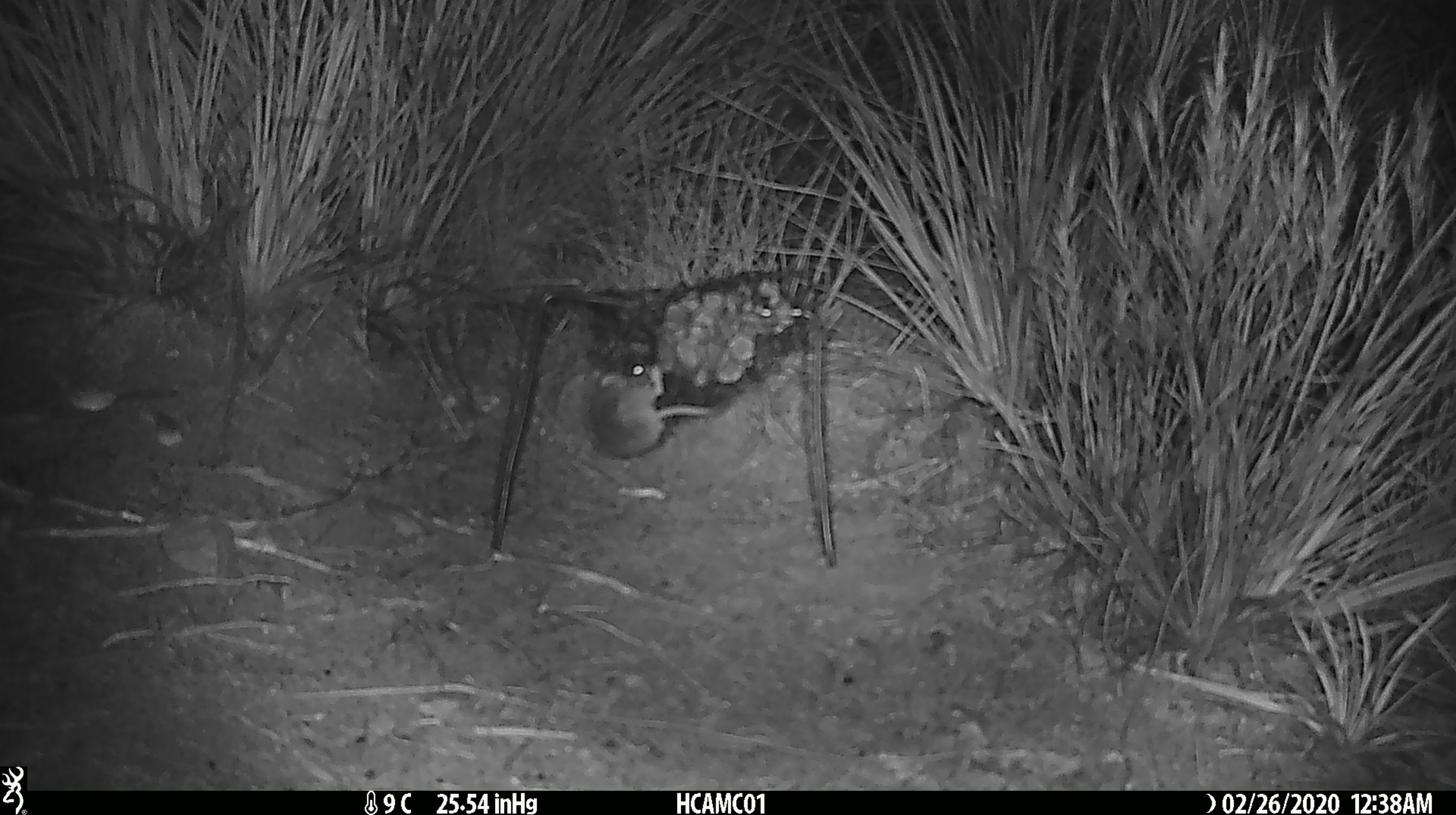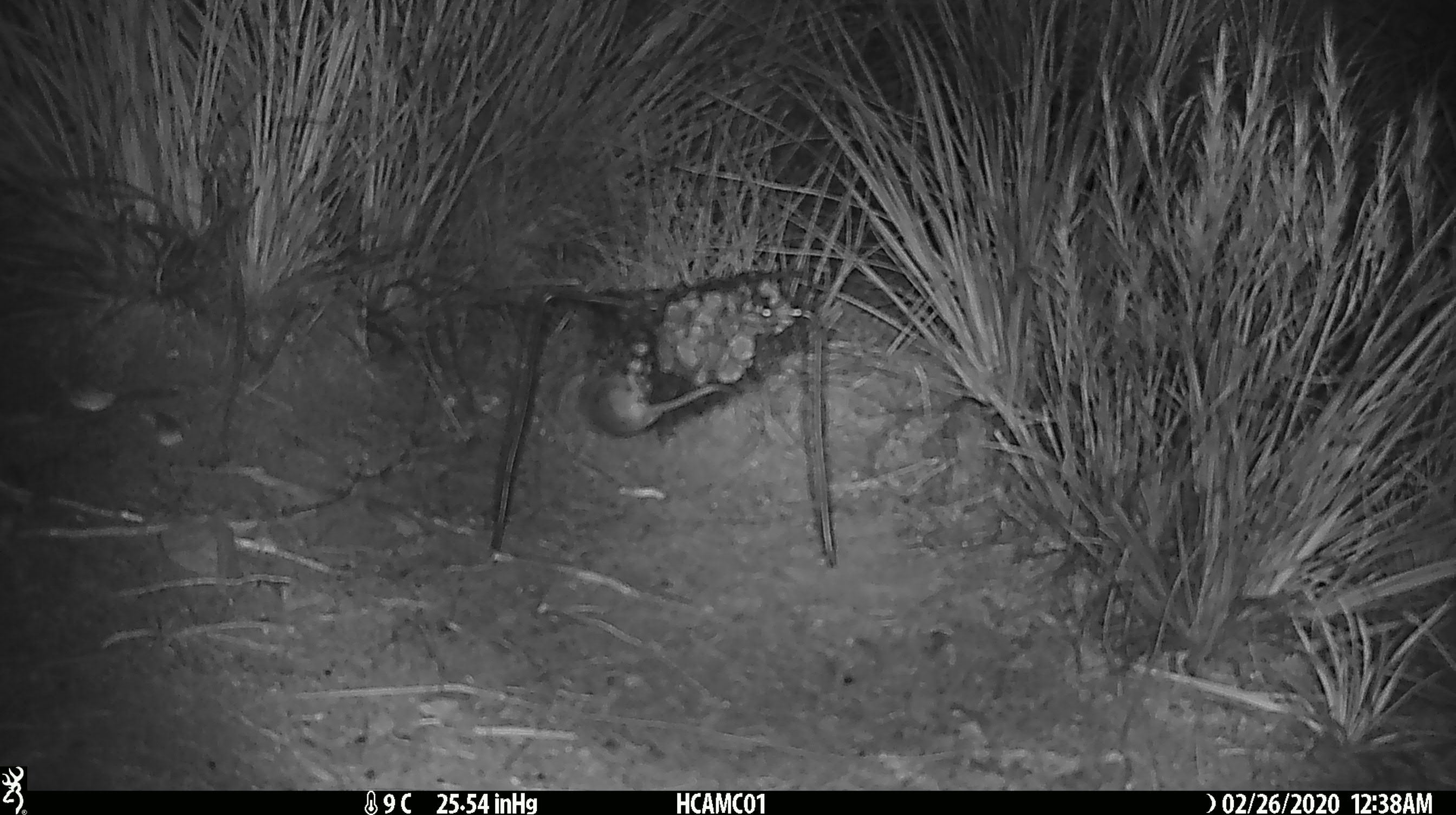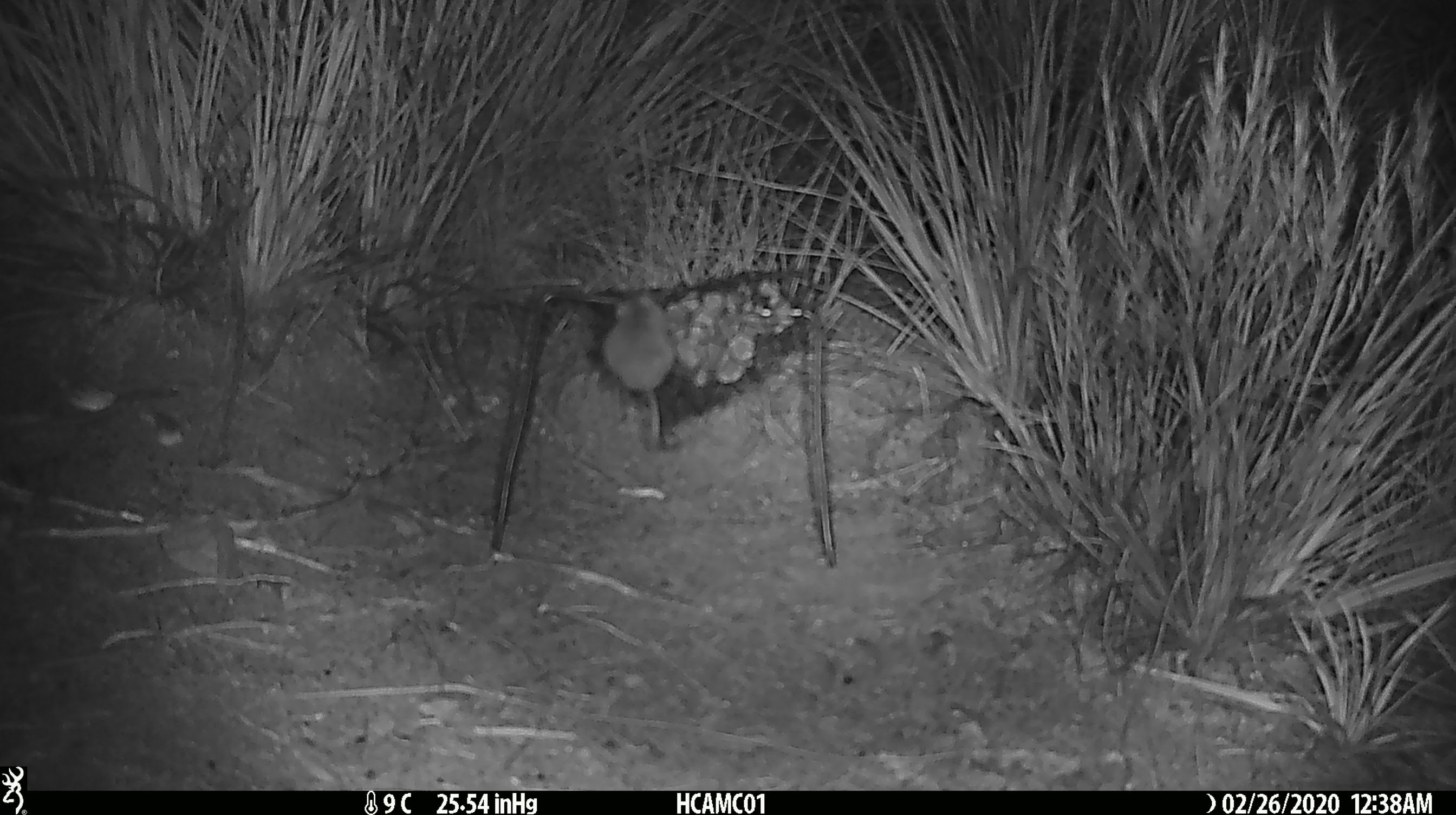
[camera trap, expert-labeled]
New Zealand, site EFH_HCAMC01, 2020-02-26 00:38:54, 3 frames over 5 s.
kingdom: Animalia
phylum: Chordata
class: Mammalia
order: Rodentia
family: Muridae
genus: Mus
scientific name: Mus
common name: mouse